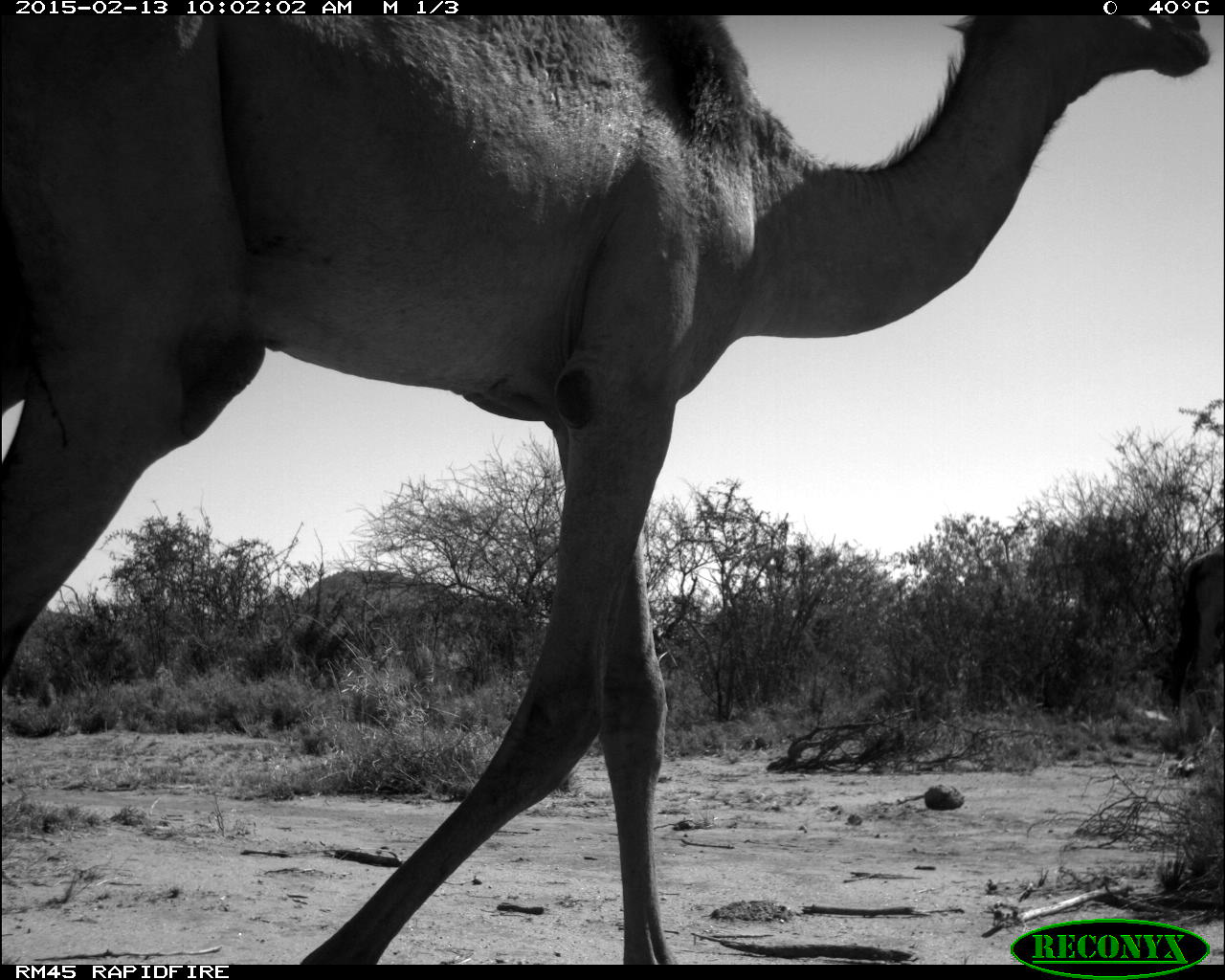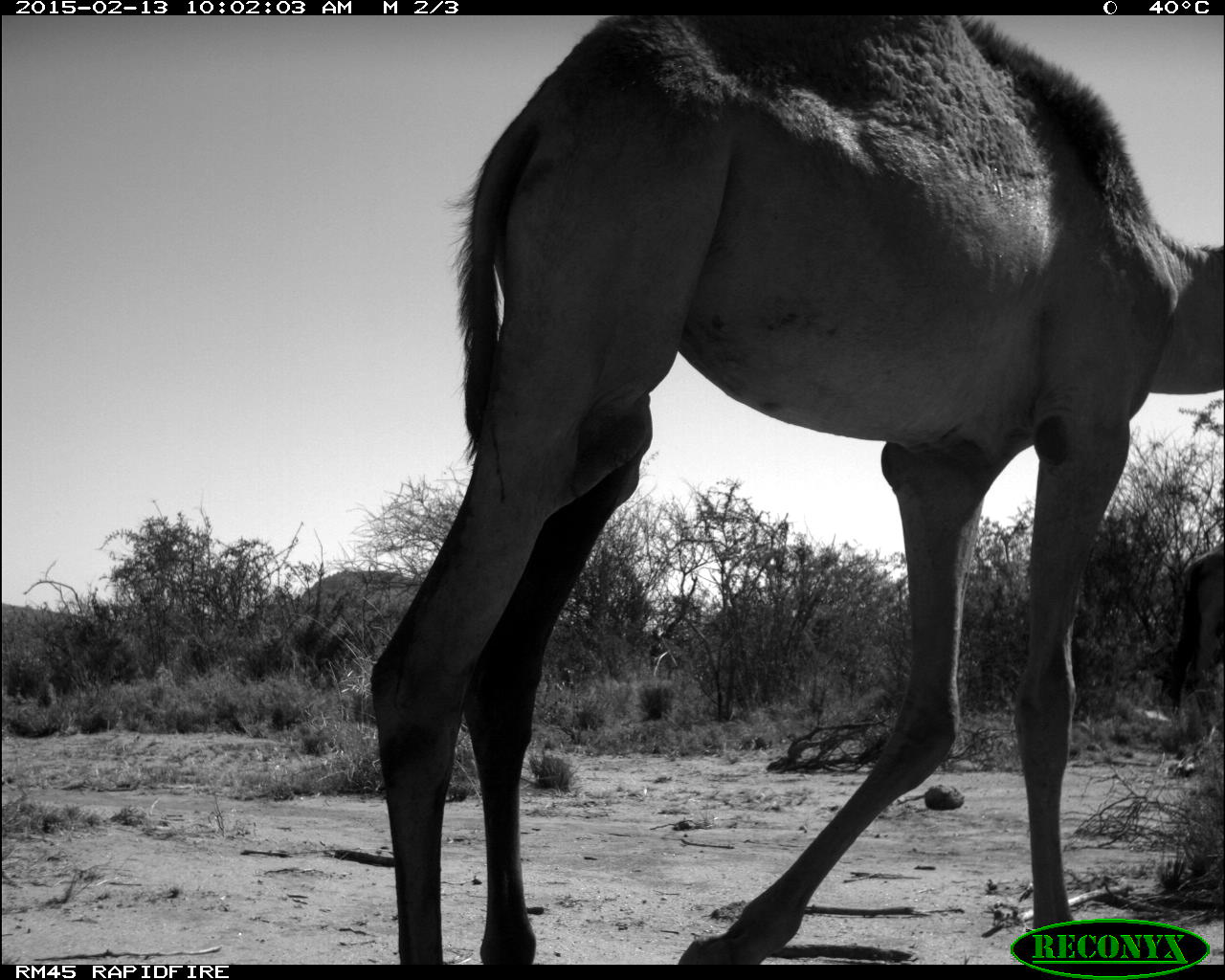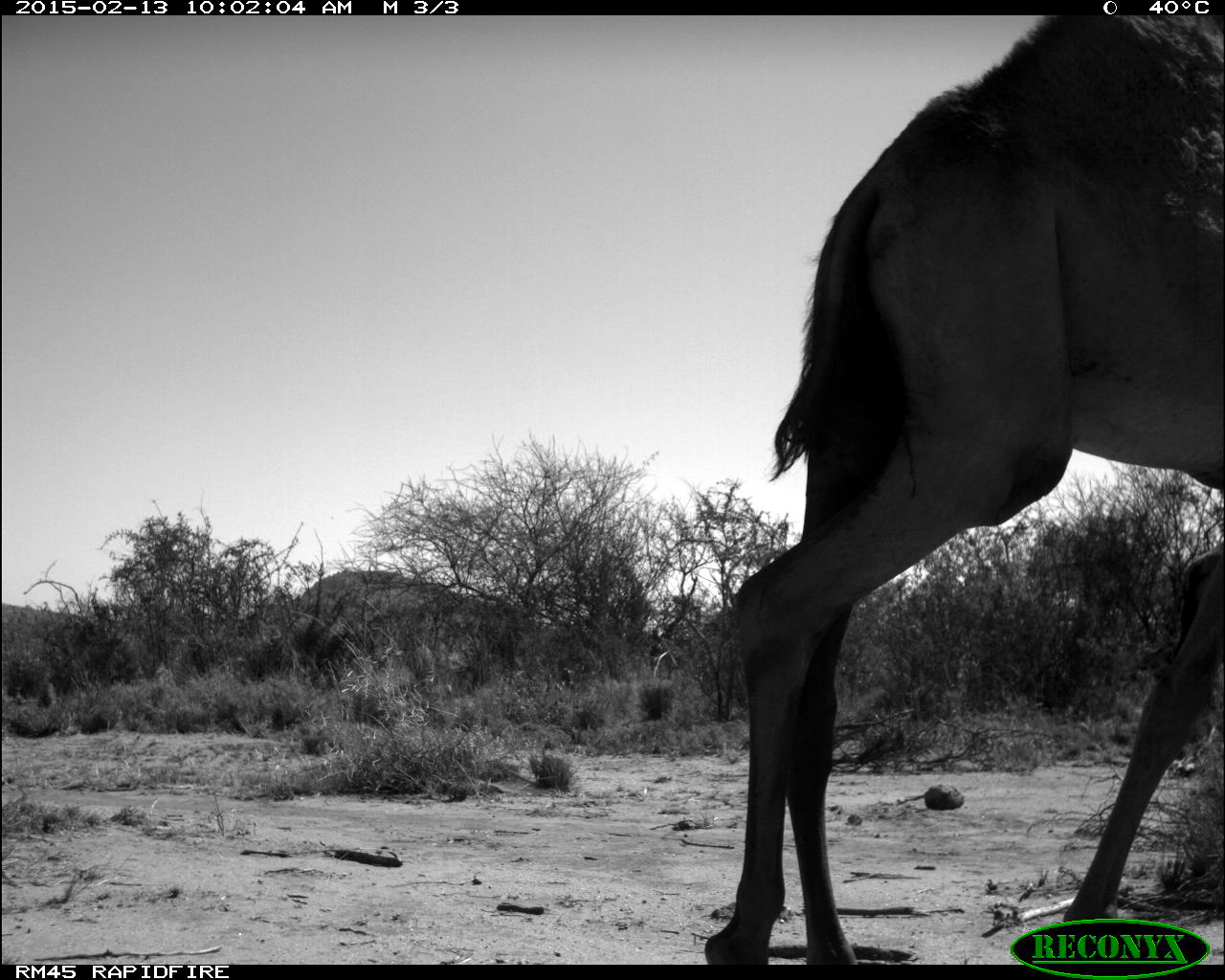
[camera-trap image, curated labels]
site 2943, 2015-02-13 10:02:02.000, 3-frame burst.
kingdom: Animalia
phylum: Chordata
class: Mammalia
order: Artiodactyla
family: Camelidae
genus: Camelus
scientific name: Camelus dromedarius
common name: dromedary camel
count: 5